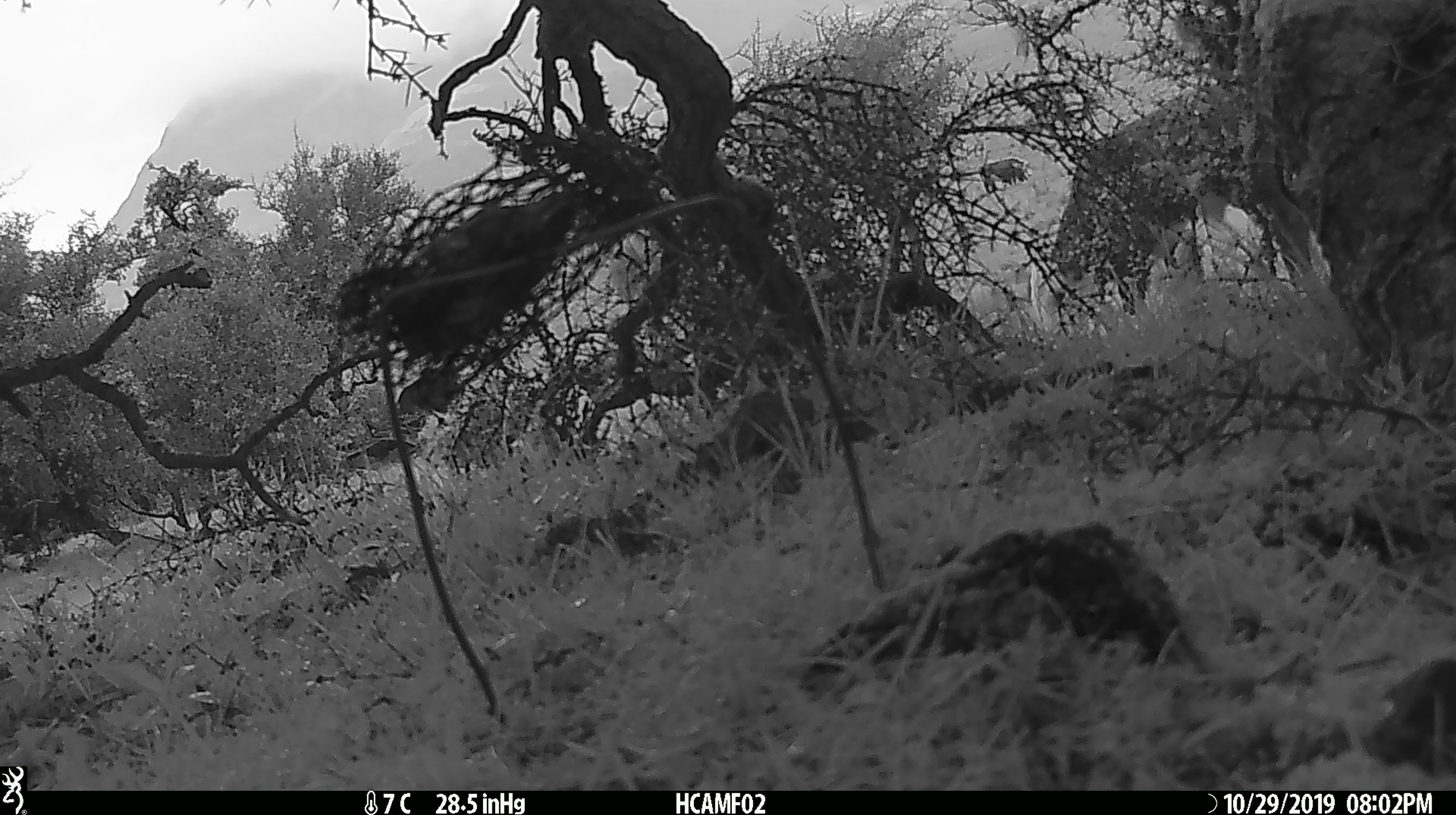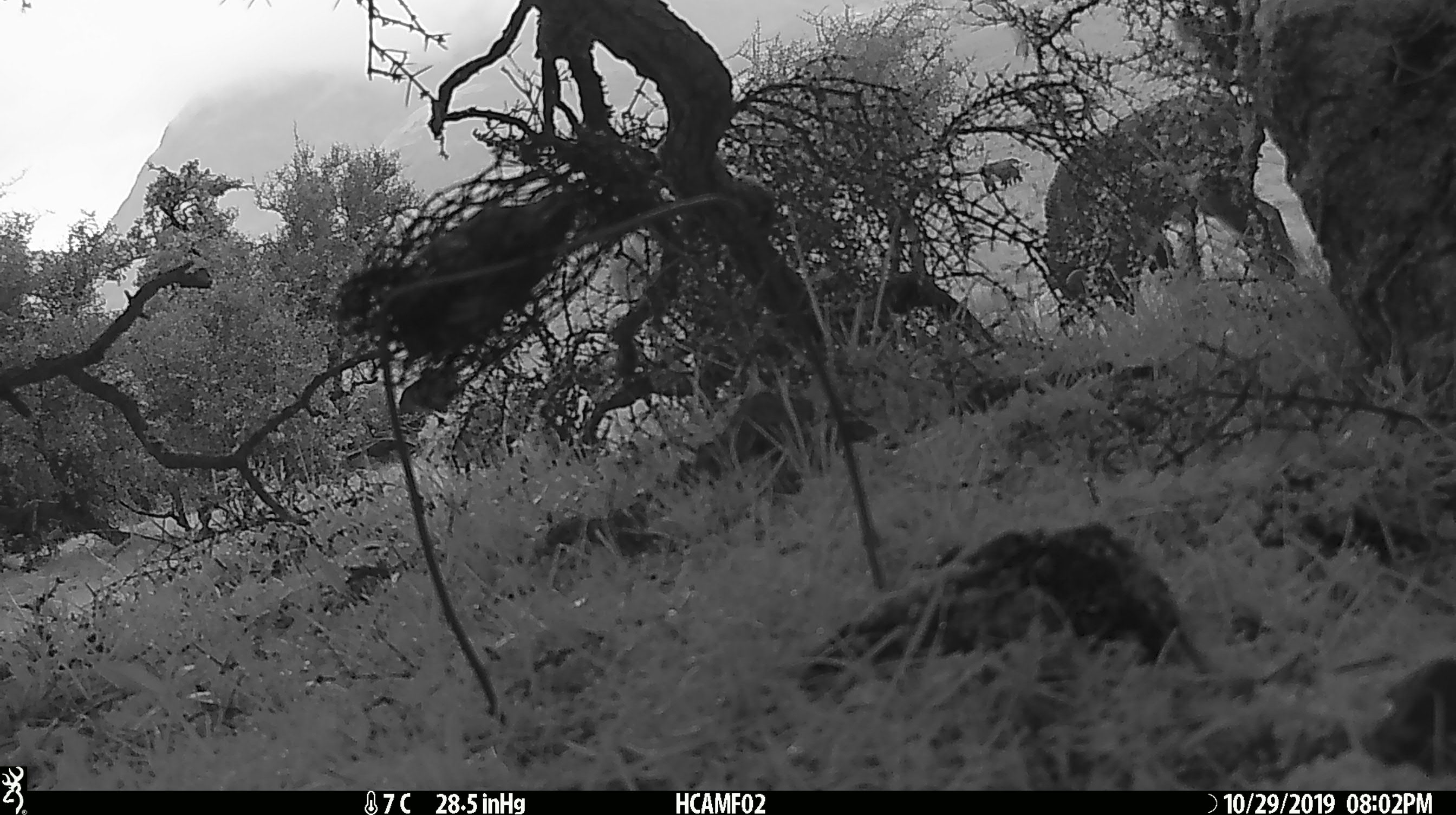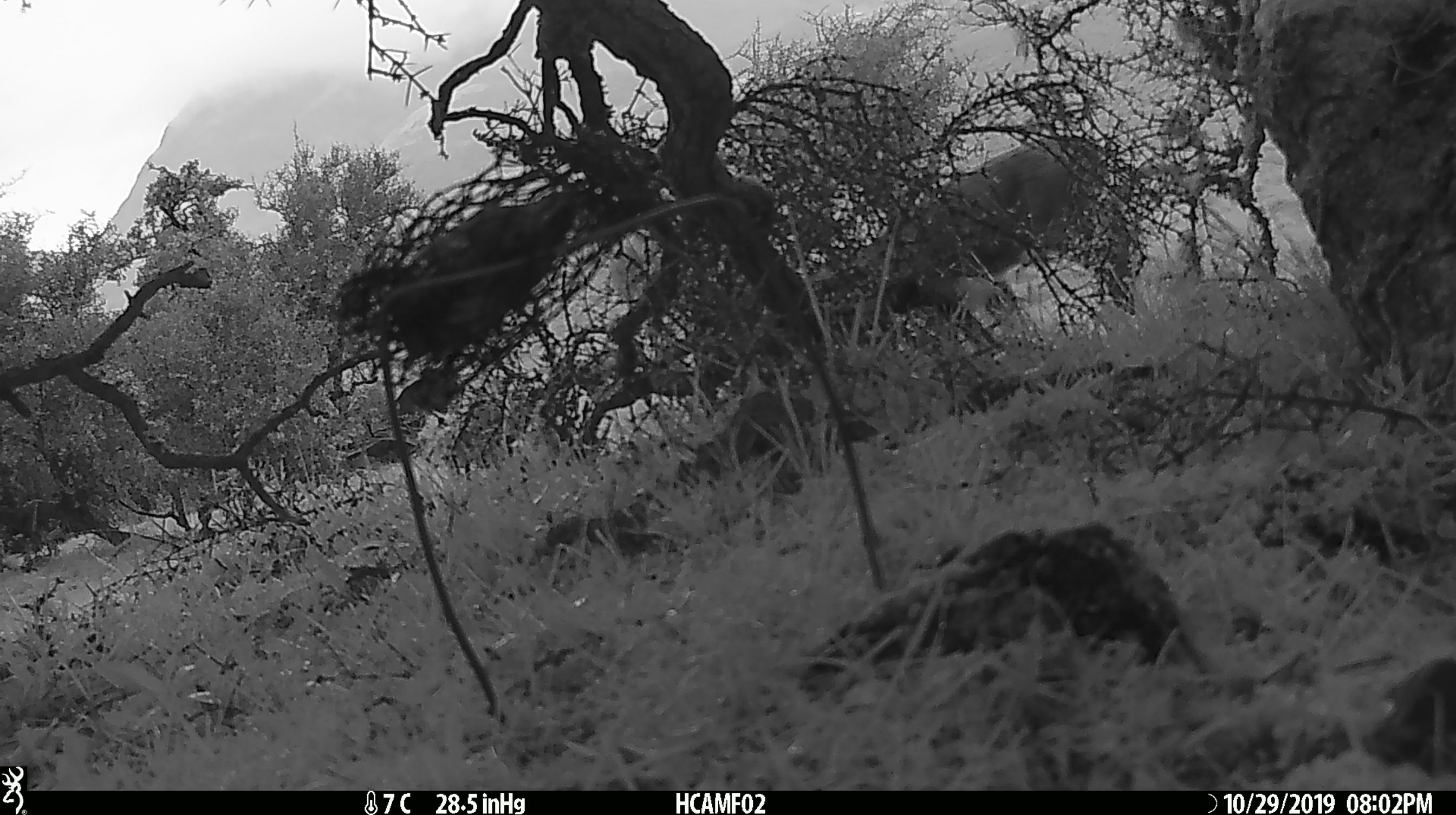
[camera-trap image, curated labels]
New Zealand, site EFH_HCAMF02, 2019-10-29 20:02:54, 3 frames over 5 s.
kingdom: Animalia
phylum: Chordata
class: Mammalia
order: Artiodactyla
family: Bovidae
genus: Bos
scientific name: Bos taurus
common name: domestic cow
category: cow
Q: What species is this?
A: Cow (domestic cow) (Bos taurus).